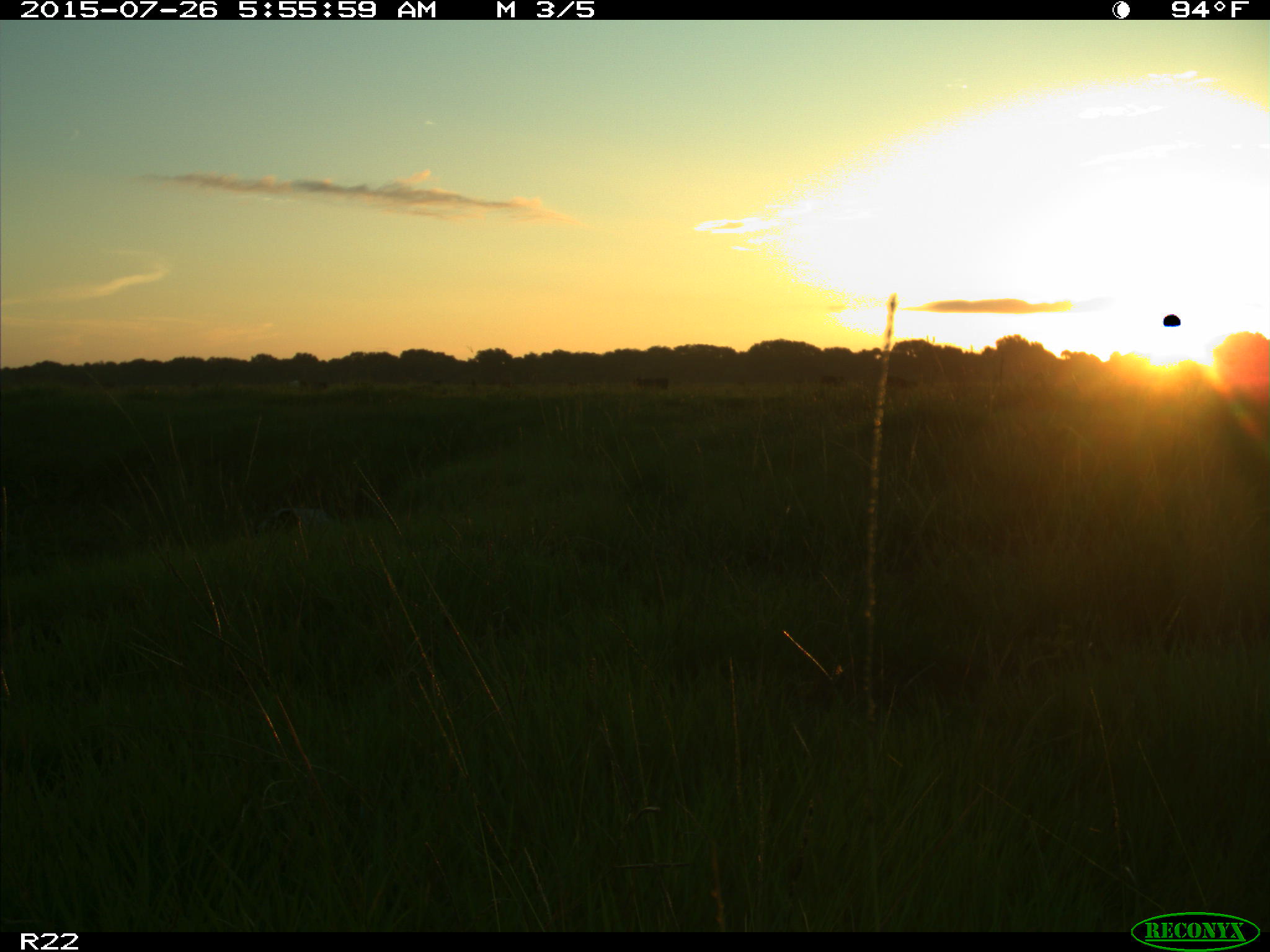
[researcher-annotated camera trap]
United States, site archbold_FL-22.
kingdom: Animalia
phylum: Chordata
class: Mammalia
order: Artiodactyla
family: Bovidae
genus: Bos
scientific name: Bos taurus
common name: domestic cow